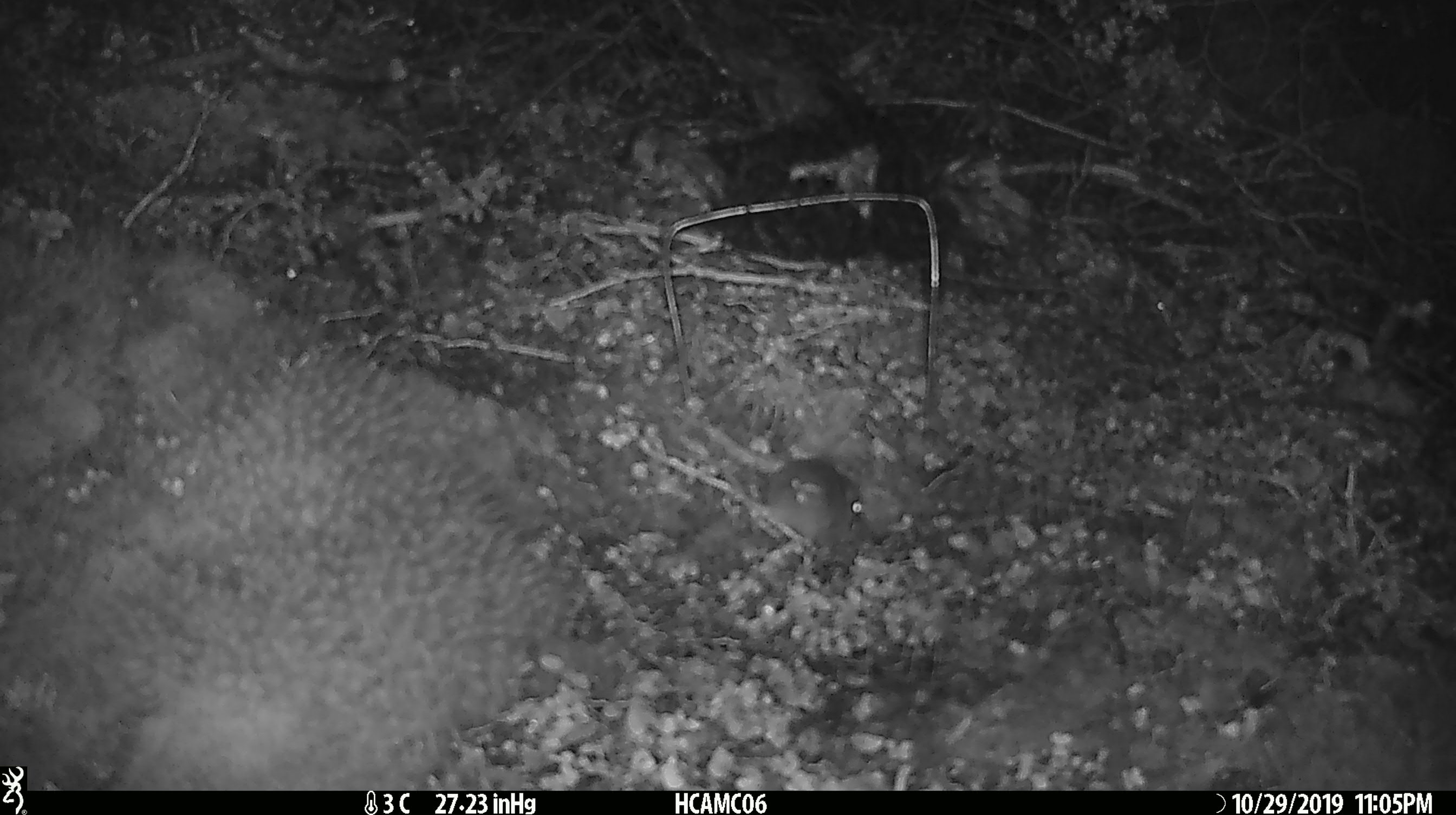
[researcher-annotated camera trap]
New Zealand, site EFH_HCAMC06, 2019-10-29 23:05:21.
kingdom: Animalia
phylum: Chordata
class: Mammalia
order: Rodentia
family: Muridae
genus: Mus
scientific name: Mus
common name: mouse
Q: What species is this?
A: Mouse (Mus).